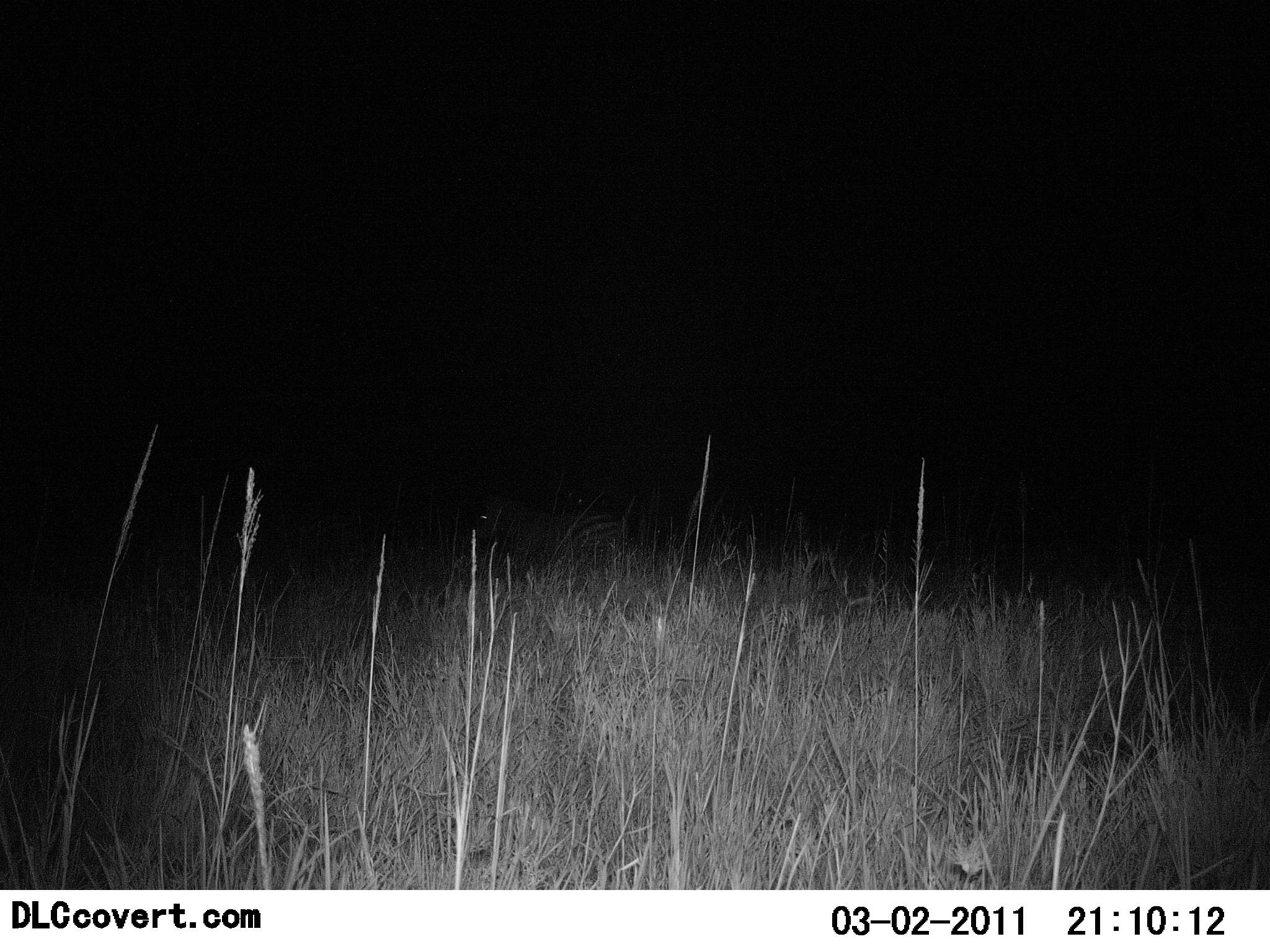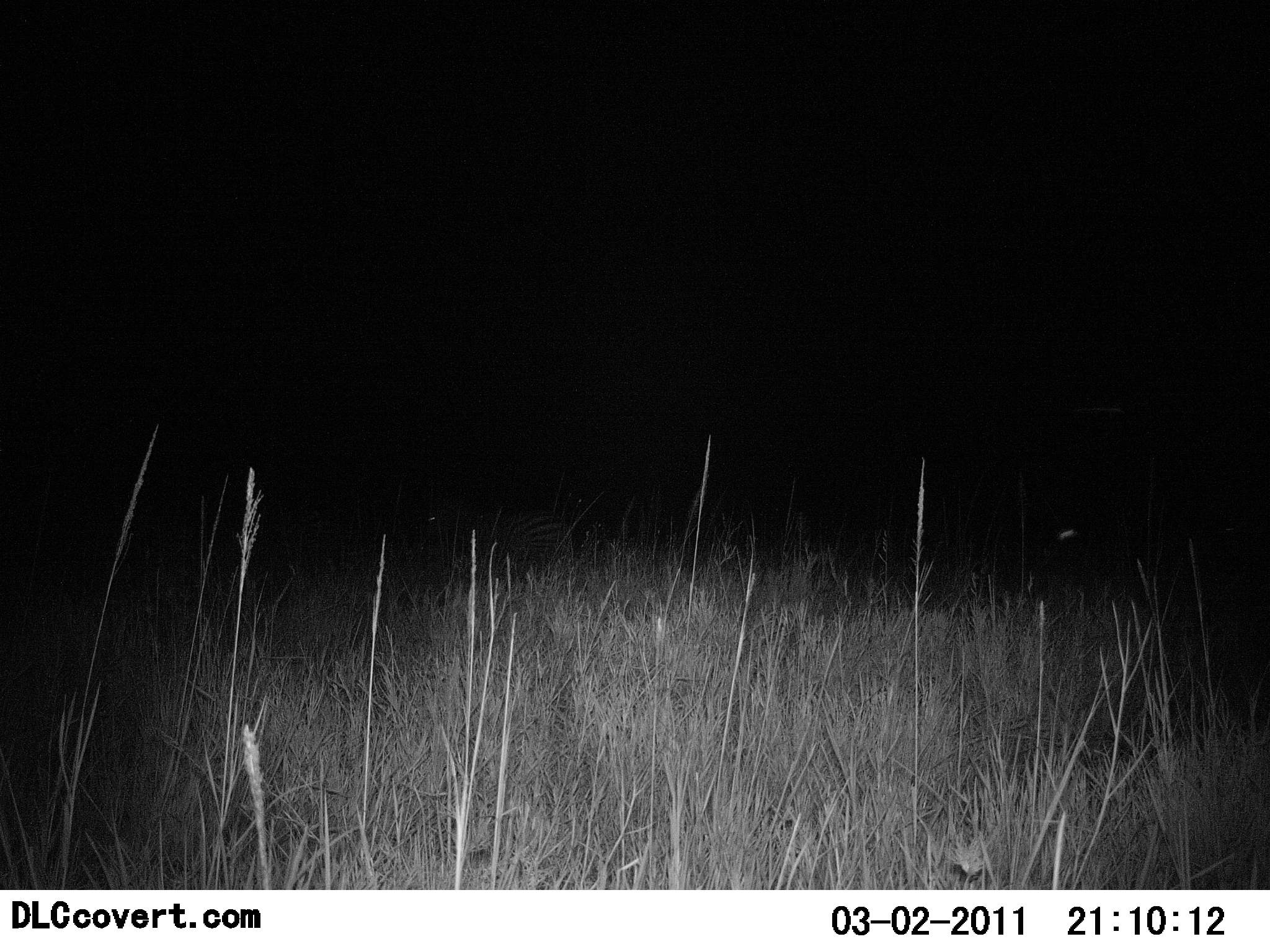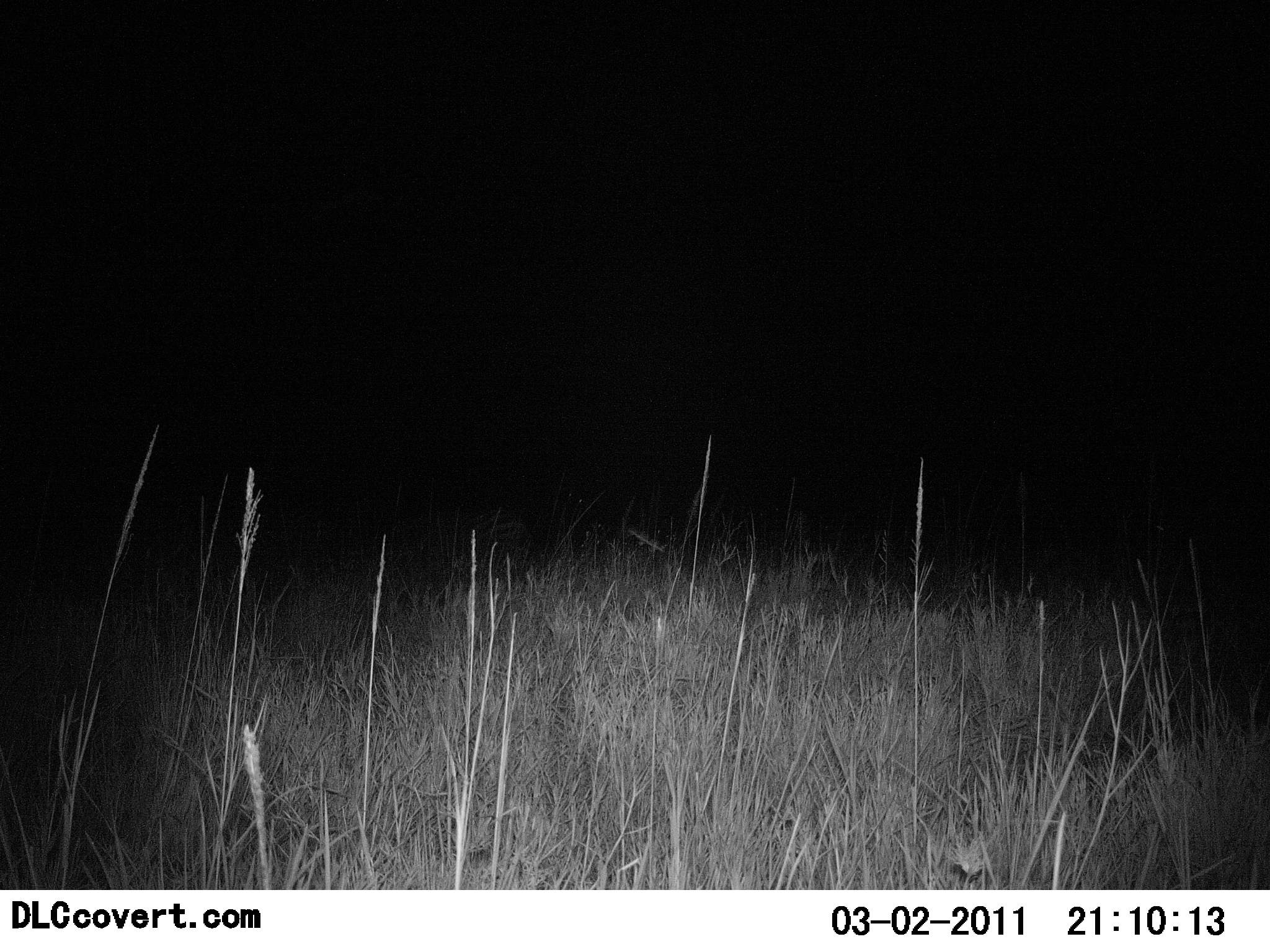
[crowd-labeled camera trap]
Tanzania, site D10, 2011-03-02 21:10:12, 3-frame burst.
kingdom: Animalia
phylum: Chordata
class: Mammalia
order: Perissodactyla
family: Equidae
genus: Equus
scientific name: Equus quagga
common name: plains zebra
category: zebra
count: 2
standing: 0%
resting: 0%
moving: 100%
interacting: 0%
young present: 0%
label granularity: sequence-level